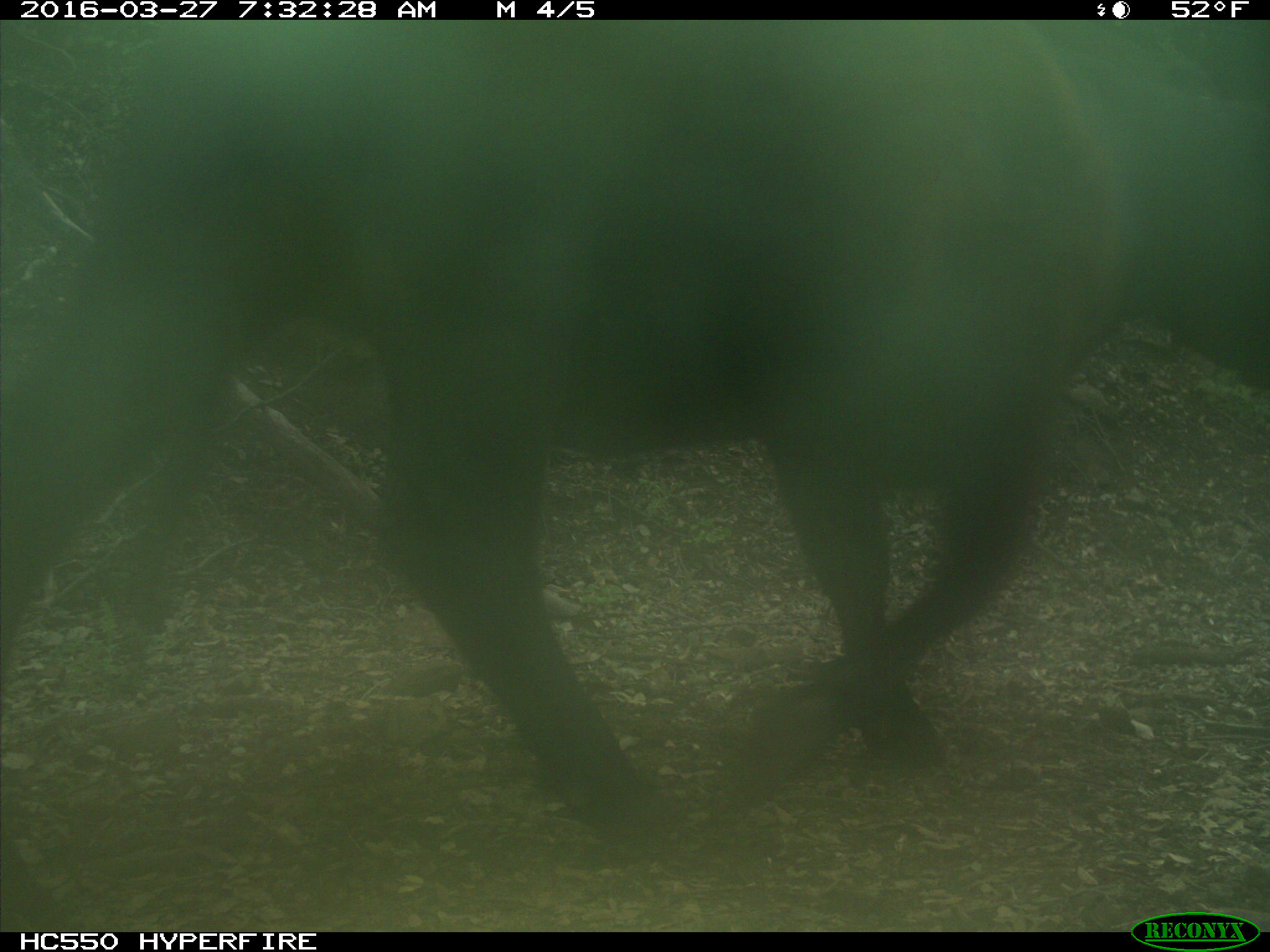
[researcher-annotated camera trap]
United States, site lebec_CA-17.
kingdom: Animalia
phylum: Chordata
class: Mammalia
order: Artiodactyla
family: Bovidae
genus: Bos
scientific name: Bos taurus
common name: domestic cow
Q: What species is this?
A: Bos taurus (domestic cow).